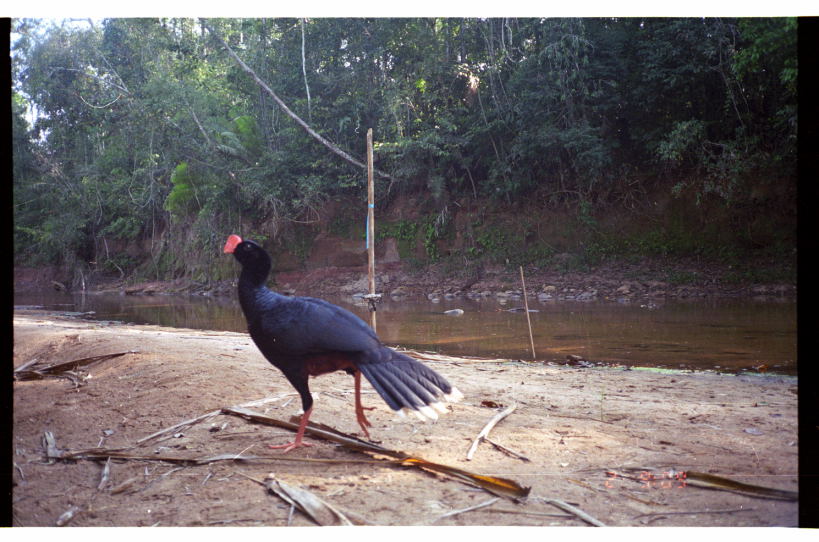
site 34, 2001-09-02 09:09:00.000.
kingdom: Animalia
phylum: Chordata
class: Aves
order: Galliformes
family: Cracidae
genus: Mitu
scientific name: Mitu tuberosum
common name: razor-billed curassow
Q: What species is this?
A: Mitu tuberosum (razor-billed curassow).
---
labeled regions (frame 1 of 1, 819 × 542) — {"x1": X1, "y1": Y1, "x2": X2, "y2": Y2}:
mitu tuberosum: {"x1": 222, "y1": 233, "x2": 464, "y2": 455}